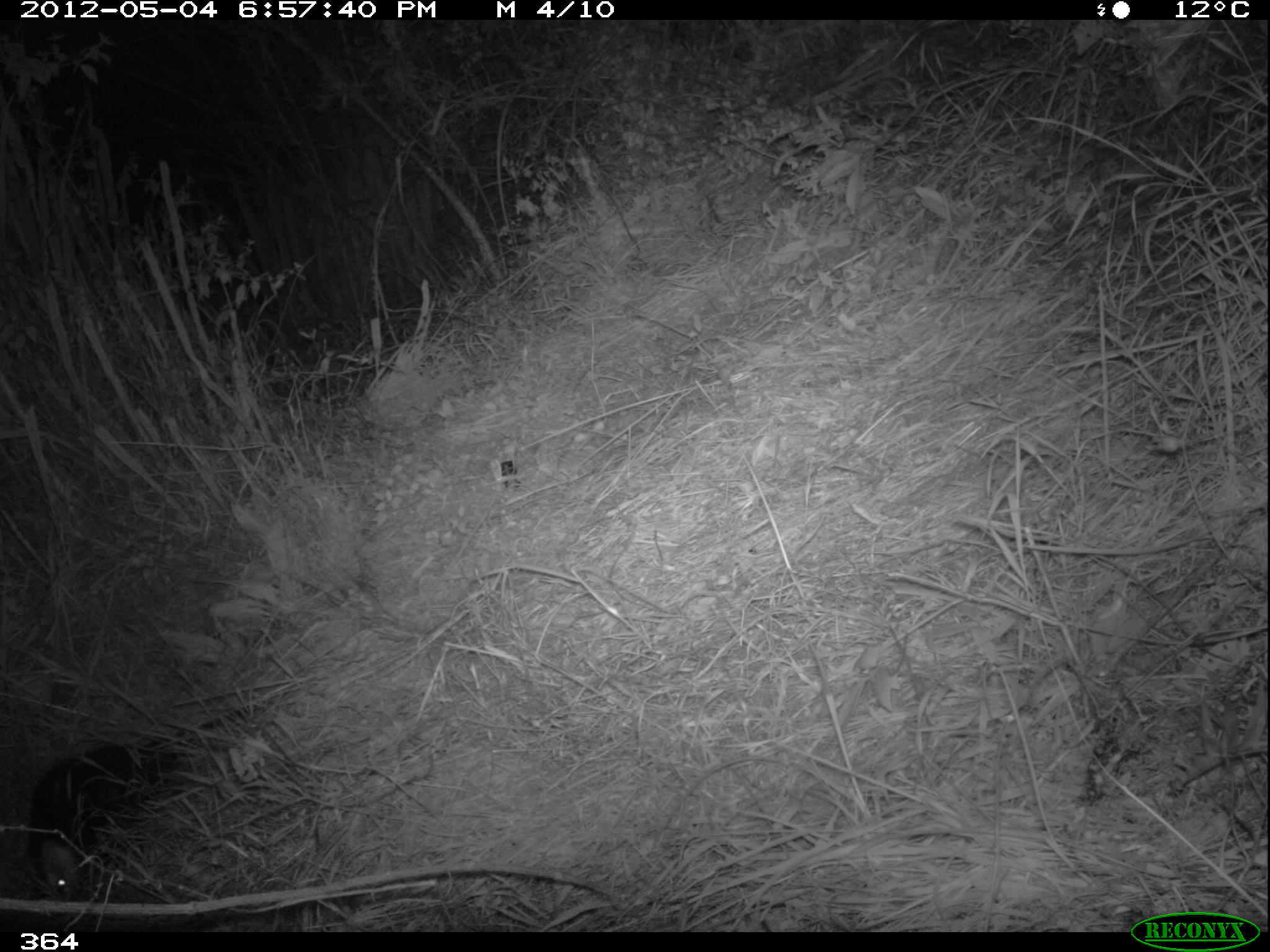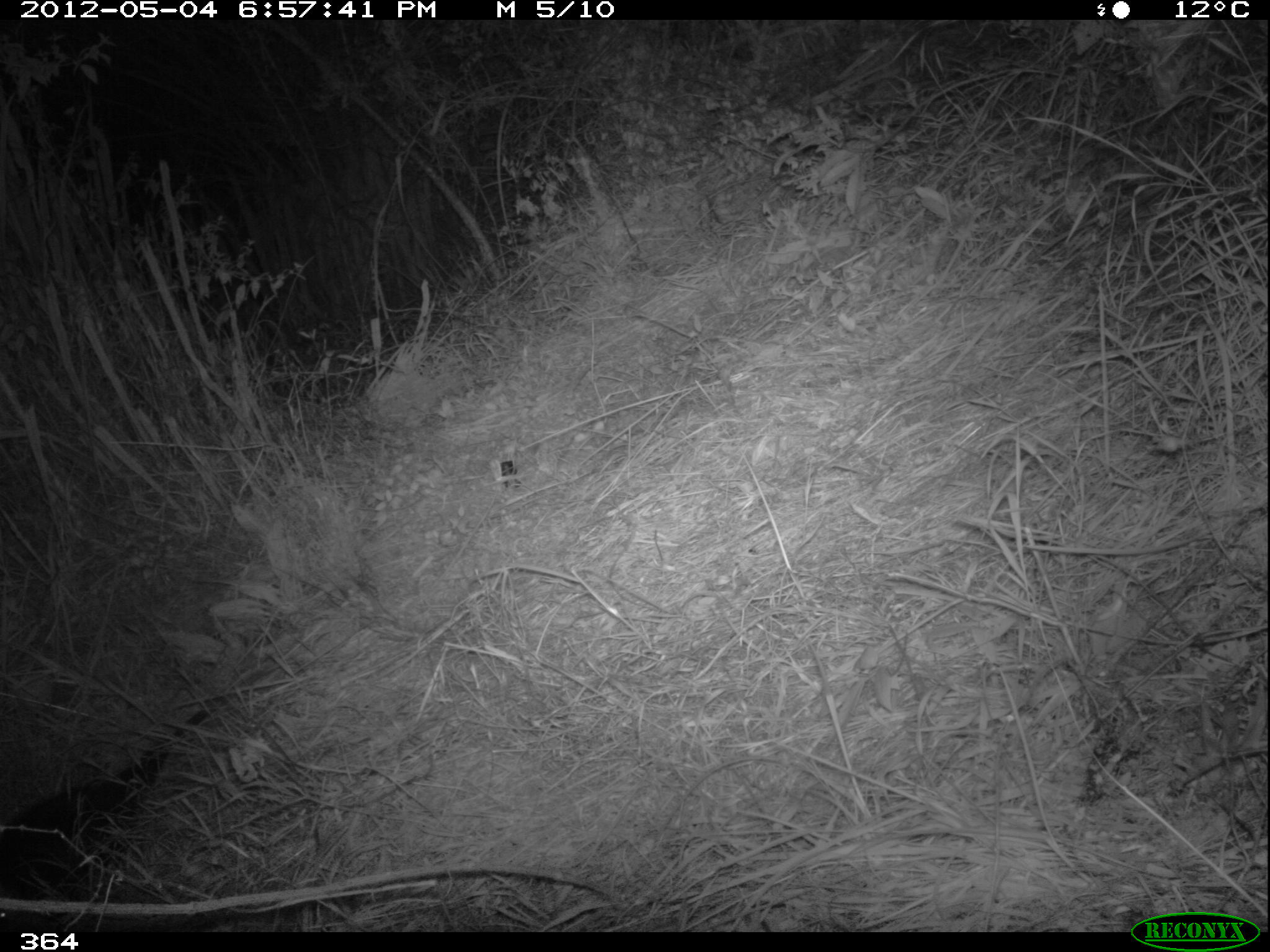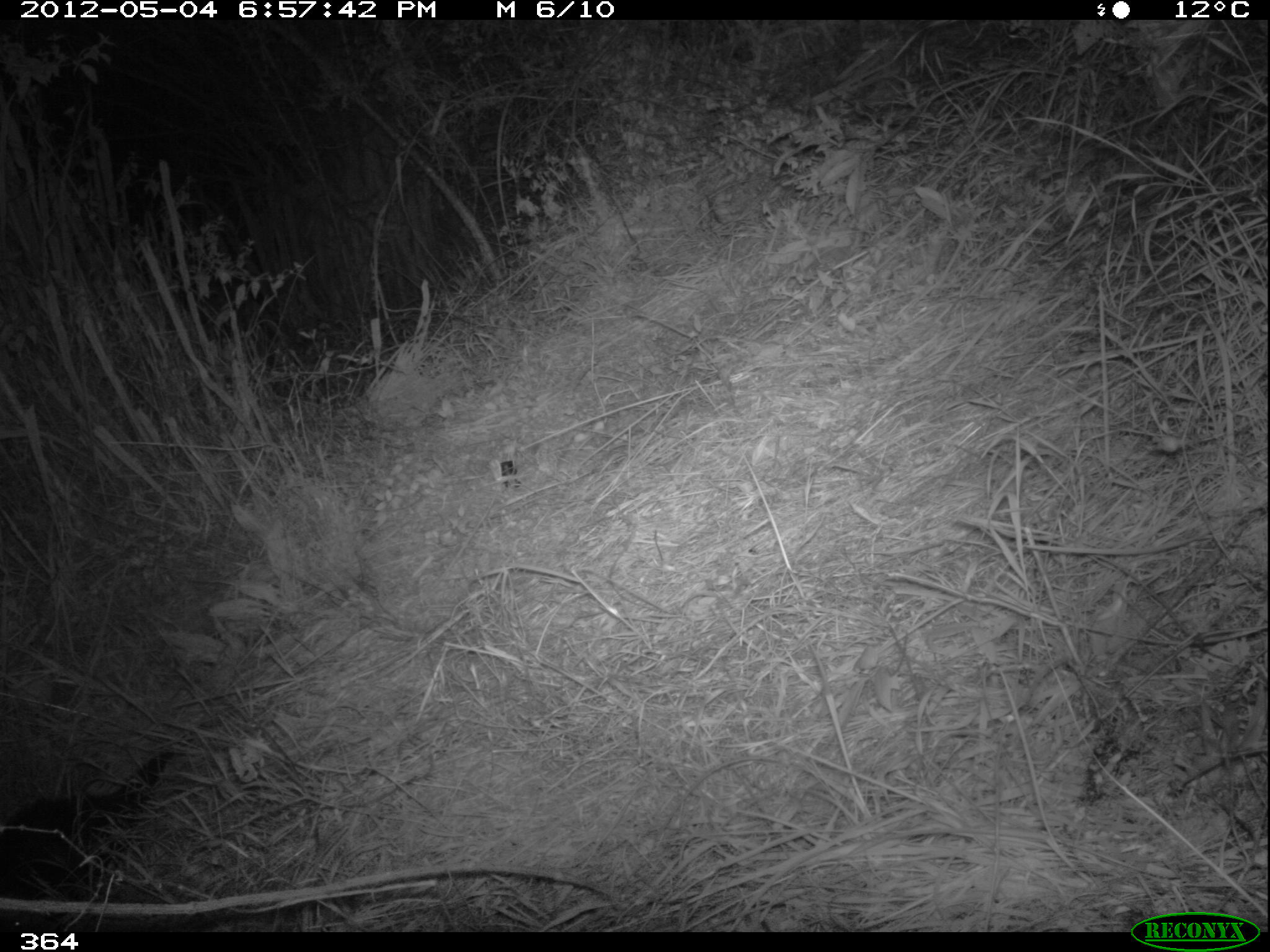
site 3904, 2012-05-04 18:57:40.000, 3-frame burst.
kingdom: Animalia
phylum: Chordata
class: Mammalia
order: Didelphimorphia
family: Didelphidae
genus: Didelphis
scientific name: Didelphis pernigra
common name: andean white-eared opossum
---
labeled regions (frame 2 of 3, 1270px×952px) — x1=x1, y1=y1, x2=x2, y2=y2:
didelphis pernigra: x1=0, y1=670, x2=261, y2=928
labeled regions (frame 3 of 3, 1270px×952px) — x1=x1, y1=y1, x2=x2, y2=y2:
didelphis pernigra: x1=0, y1=725, x2=203, y2=932